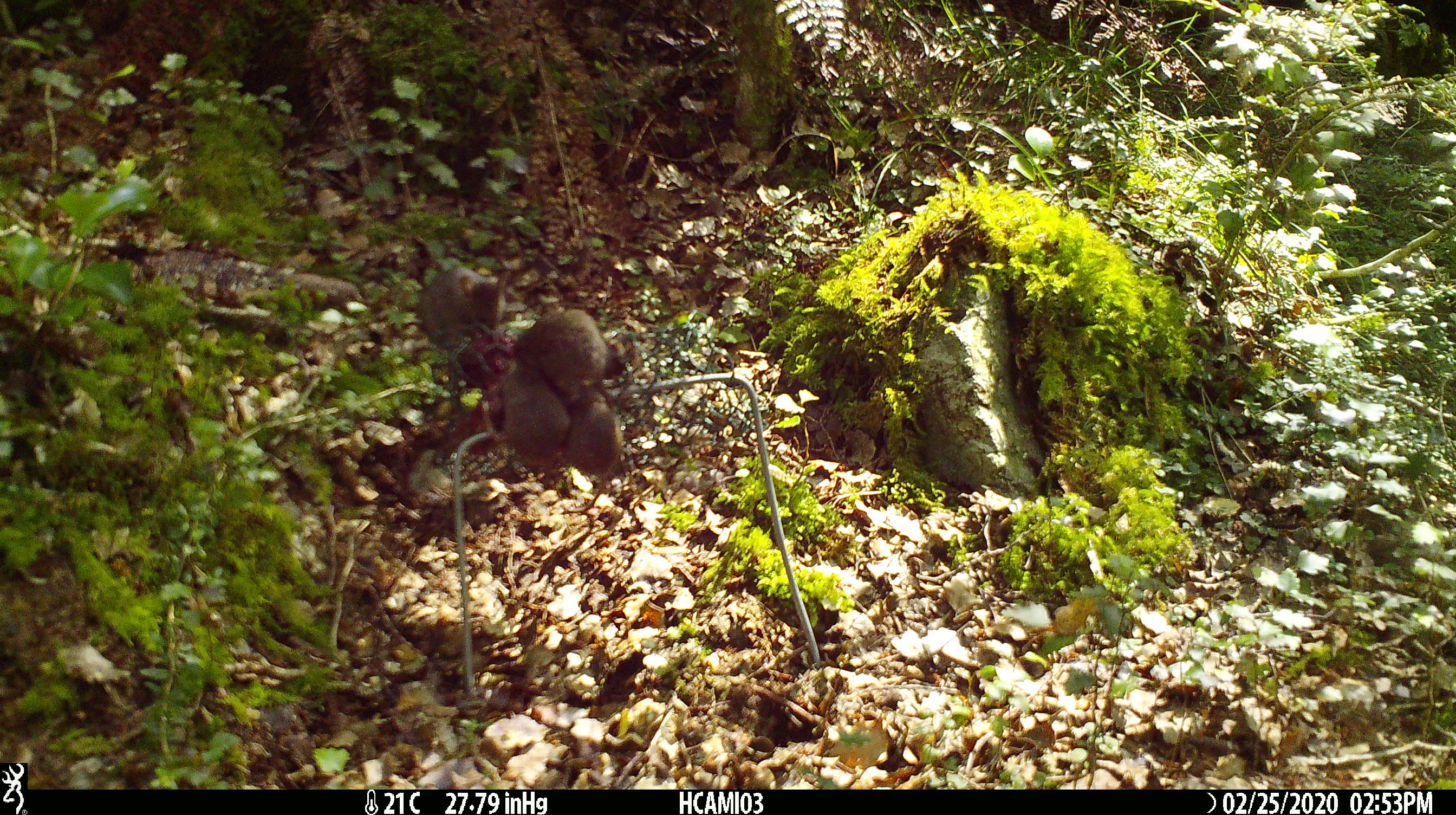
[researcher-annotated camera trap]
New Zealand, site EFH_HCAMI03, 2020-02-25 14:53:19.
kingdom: Animalia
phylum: Chordata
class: Mammalia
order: Rodentia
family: Muridae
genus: Mus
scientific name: Mus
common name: mouse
Mouse (Mus).